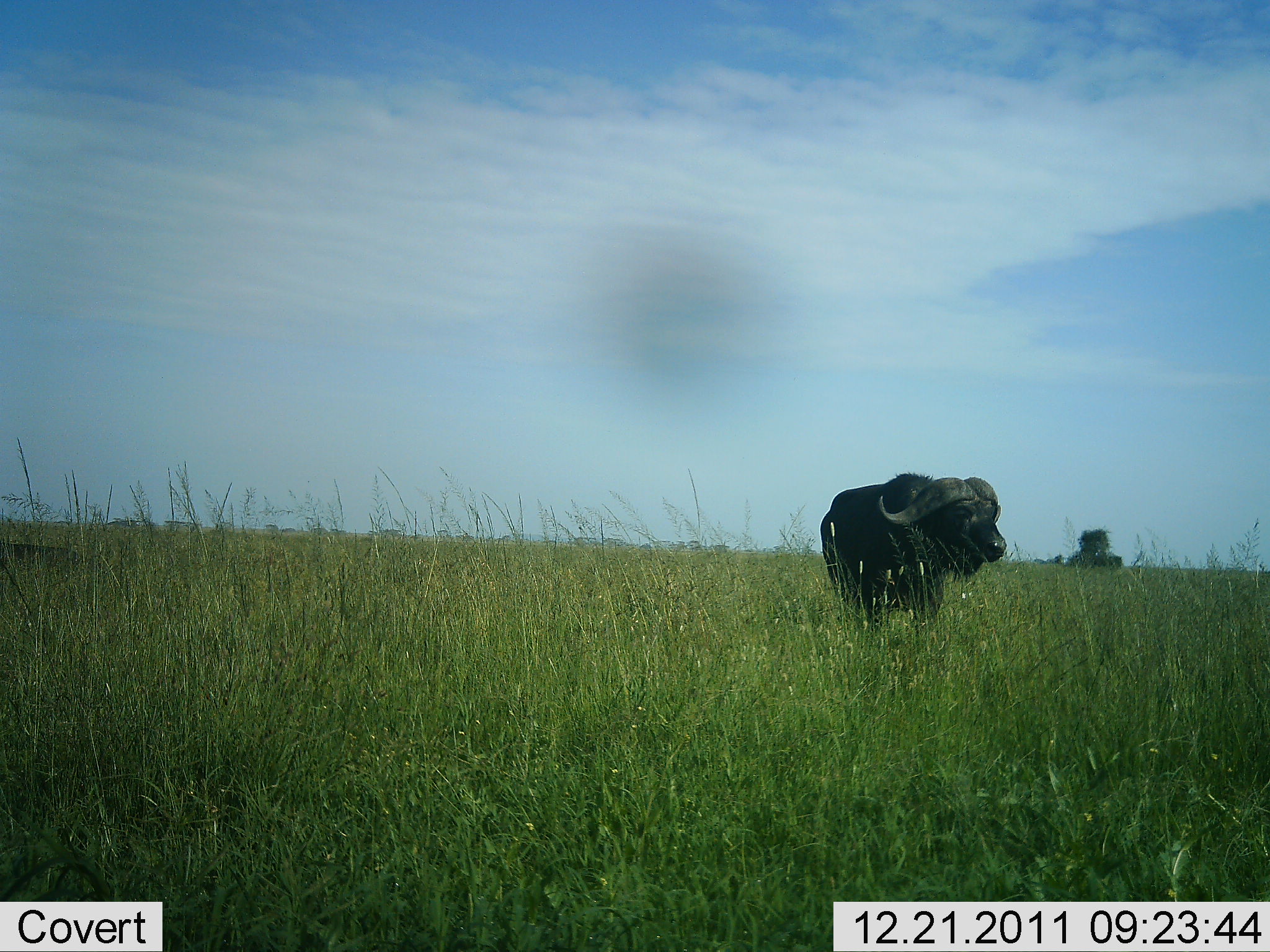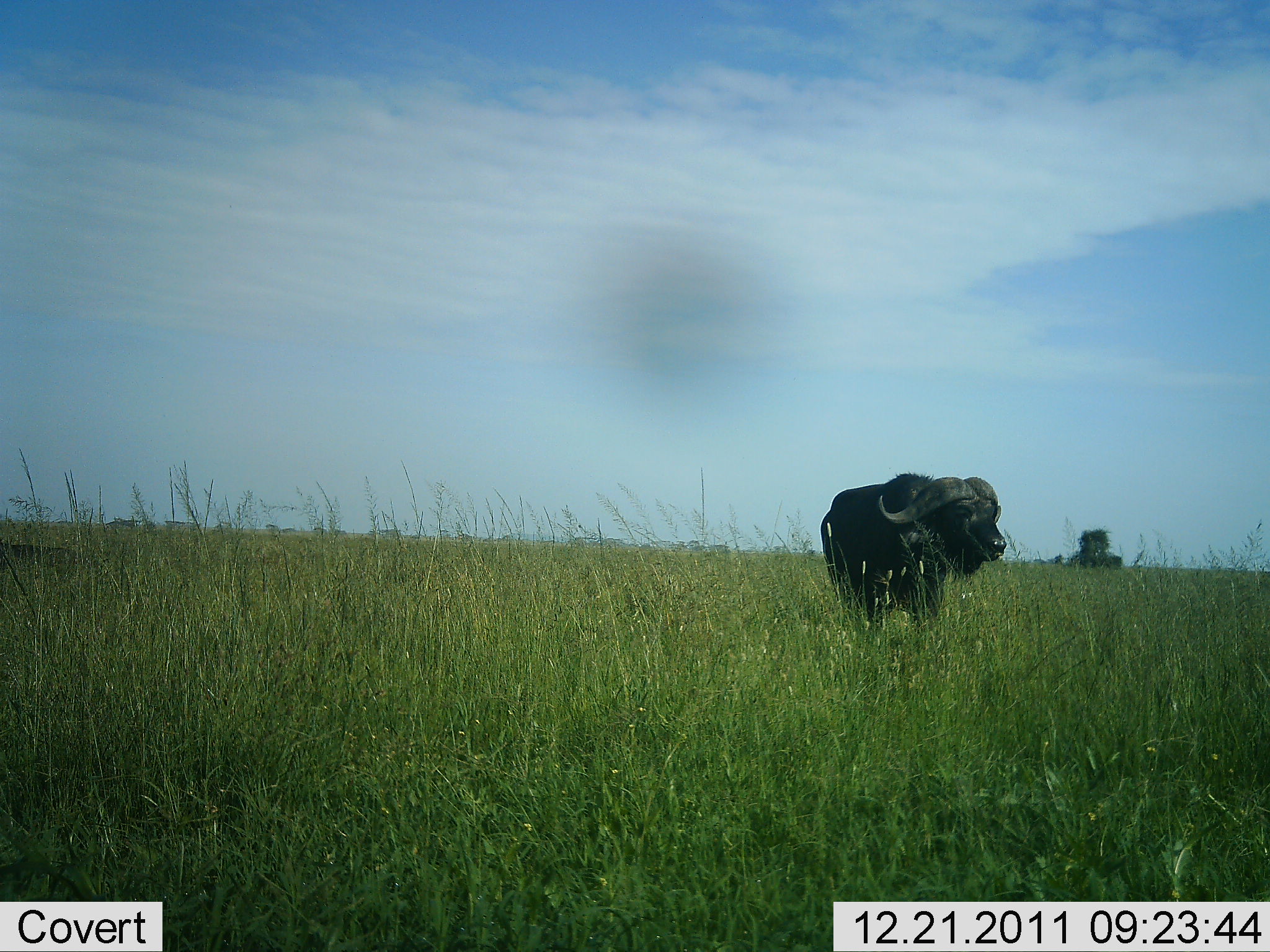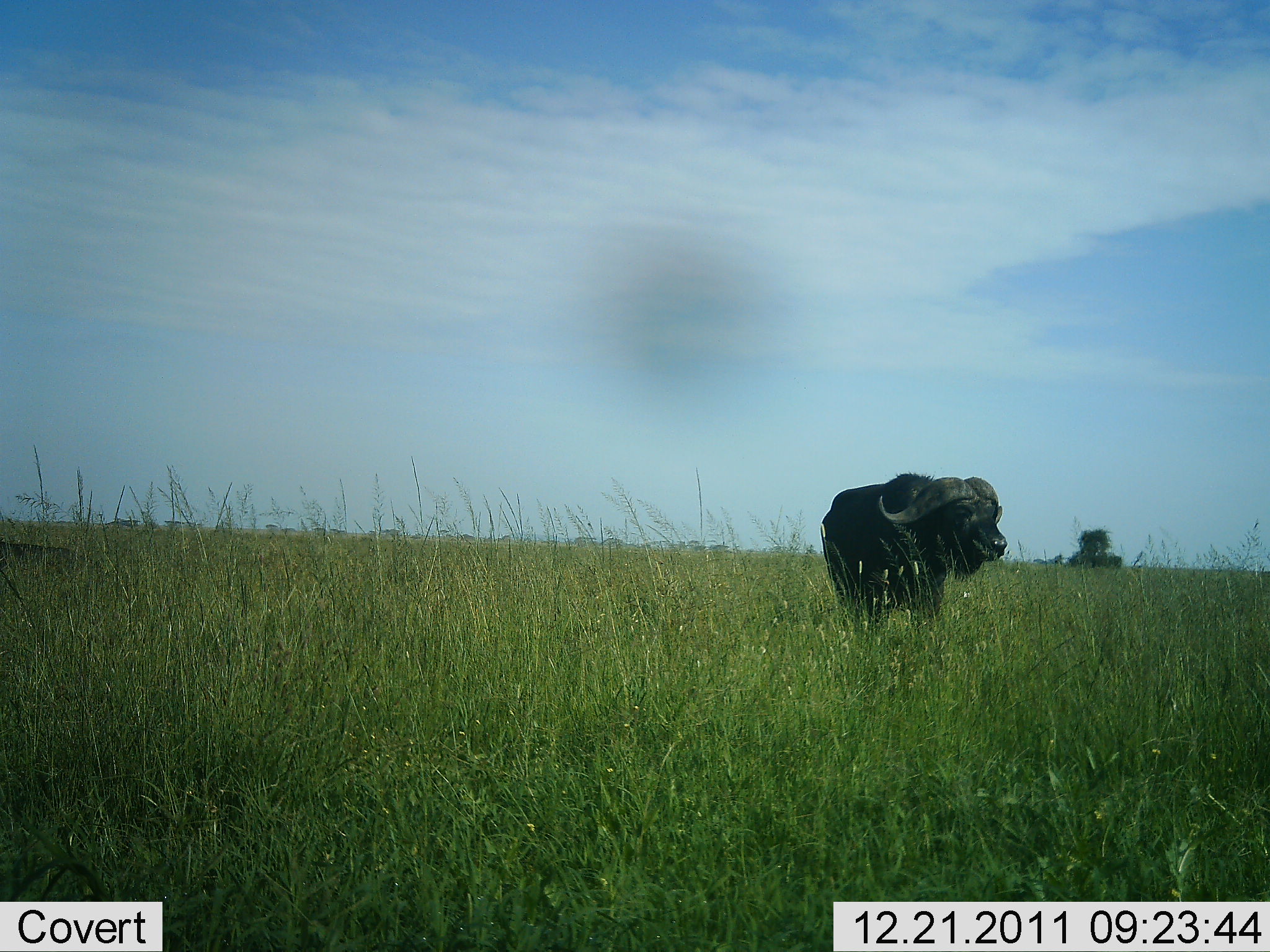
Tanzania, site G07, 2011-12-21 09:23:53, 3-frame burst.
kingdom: Animalia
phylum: Chordata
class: Mammalia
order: Artiodactyla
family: Bovidae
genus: Syncerus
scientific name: Syncerus caffer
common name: cape buffalo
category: buffalo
Buffalo (cape buffalo) (Syncerus caffer), count 1. Behavior (volunteer vote fractions): standing 83%, resting 0%, moving 17%, interacting 0%. Young present (vote fraction): 0%. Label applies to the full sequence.